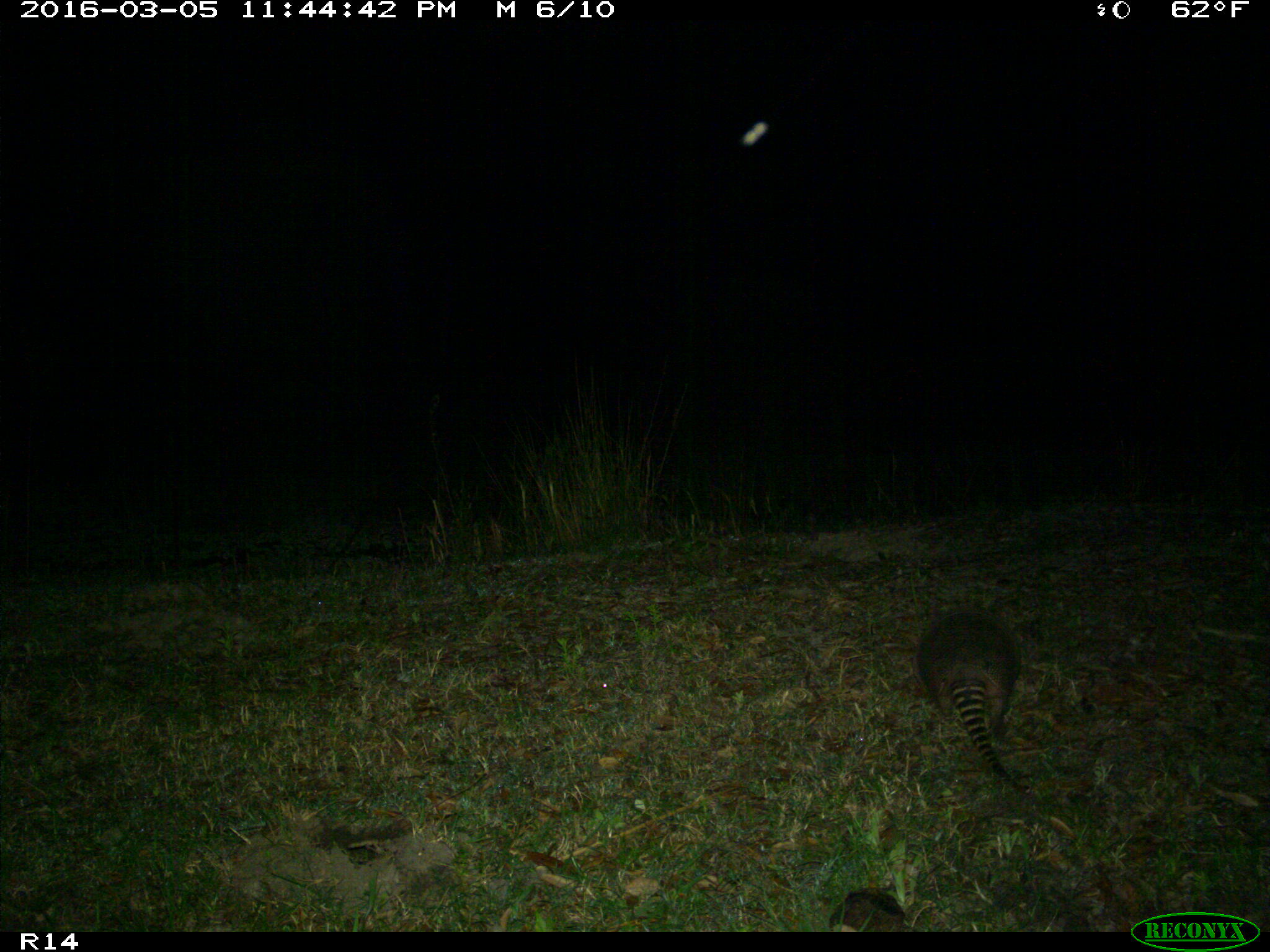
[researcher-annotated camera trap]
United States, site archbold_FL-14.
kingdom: Animalia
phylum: Chordata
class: Mammalia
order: Cingulata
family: Dasypodidae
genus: Dasypus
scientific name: Dasypus novemcinctus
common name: nine-banded armadillo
Dasypus novemcinctus (nine-banded armadillo).